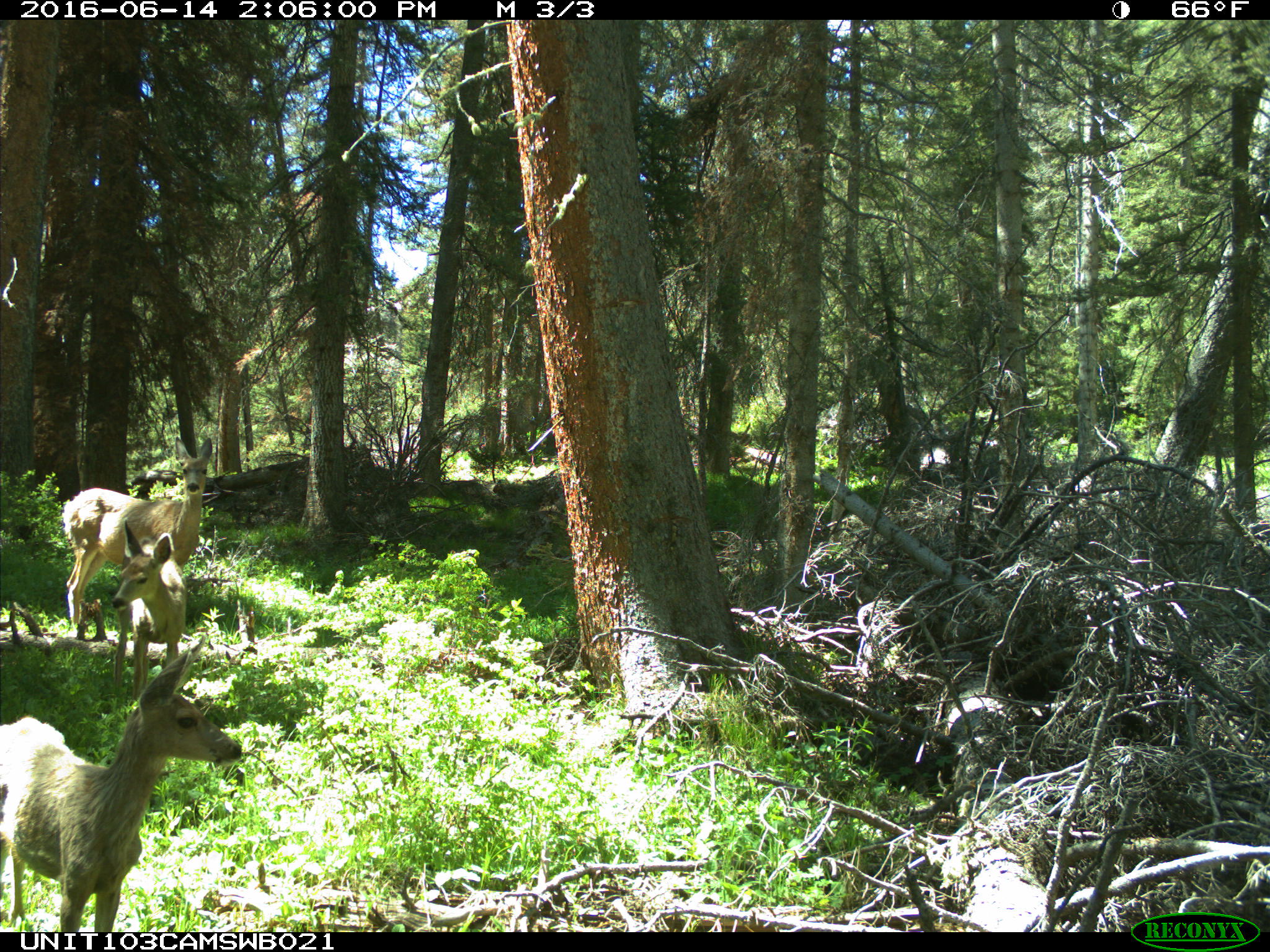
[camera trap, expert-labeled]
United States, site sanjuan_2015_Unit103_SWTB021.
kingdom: Animalia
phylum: Chordata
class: Mammalia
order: Artiodactyla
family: Cervidae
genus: Odocoileus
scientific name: Odocoileus hemionus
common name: mule deer